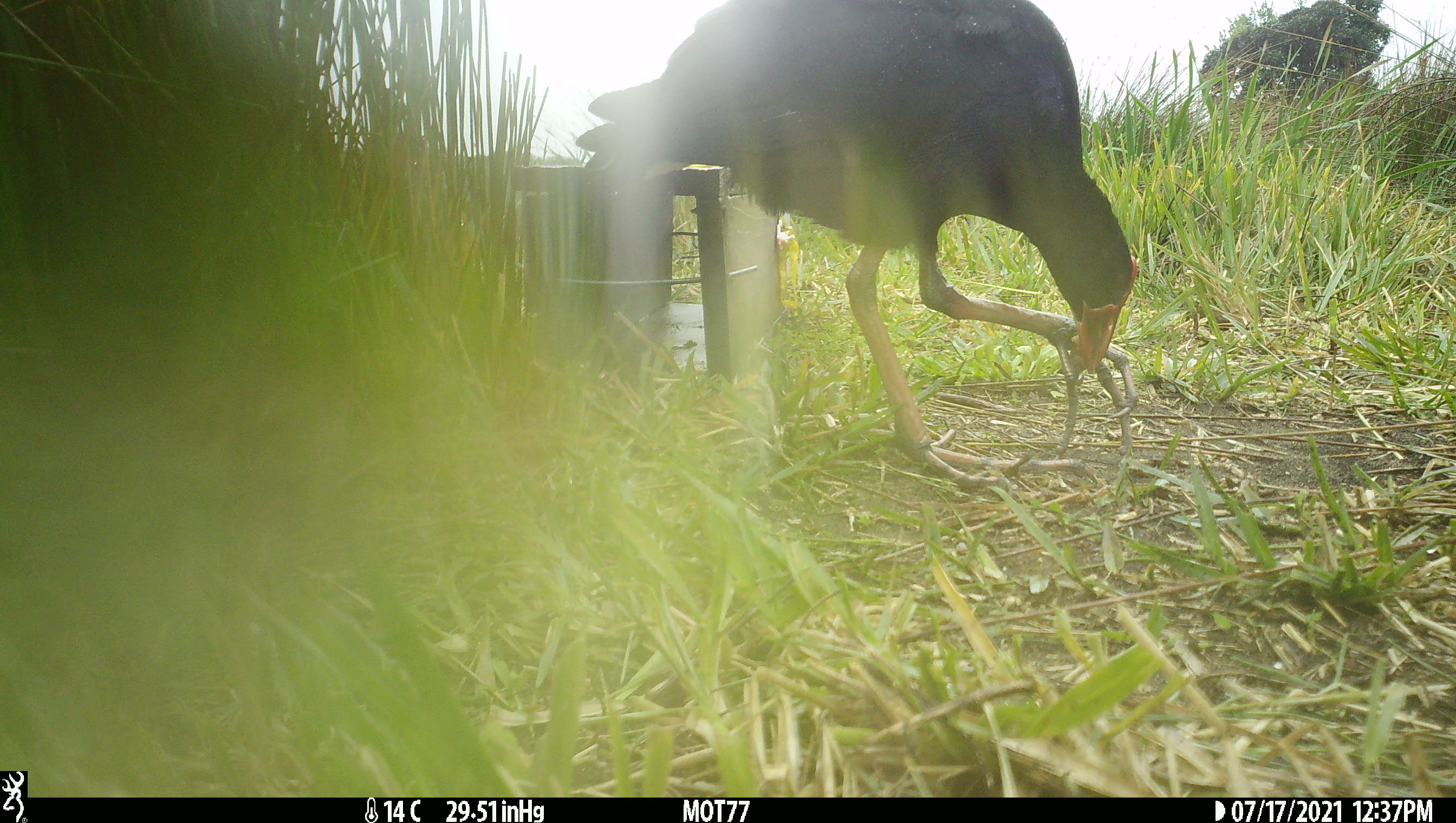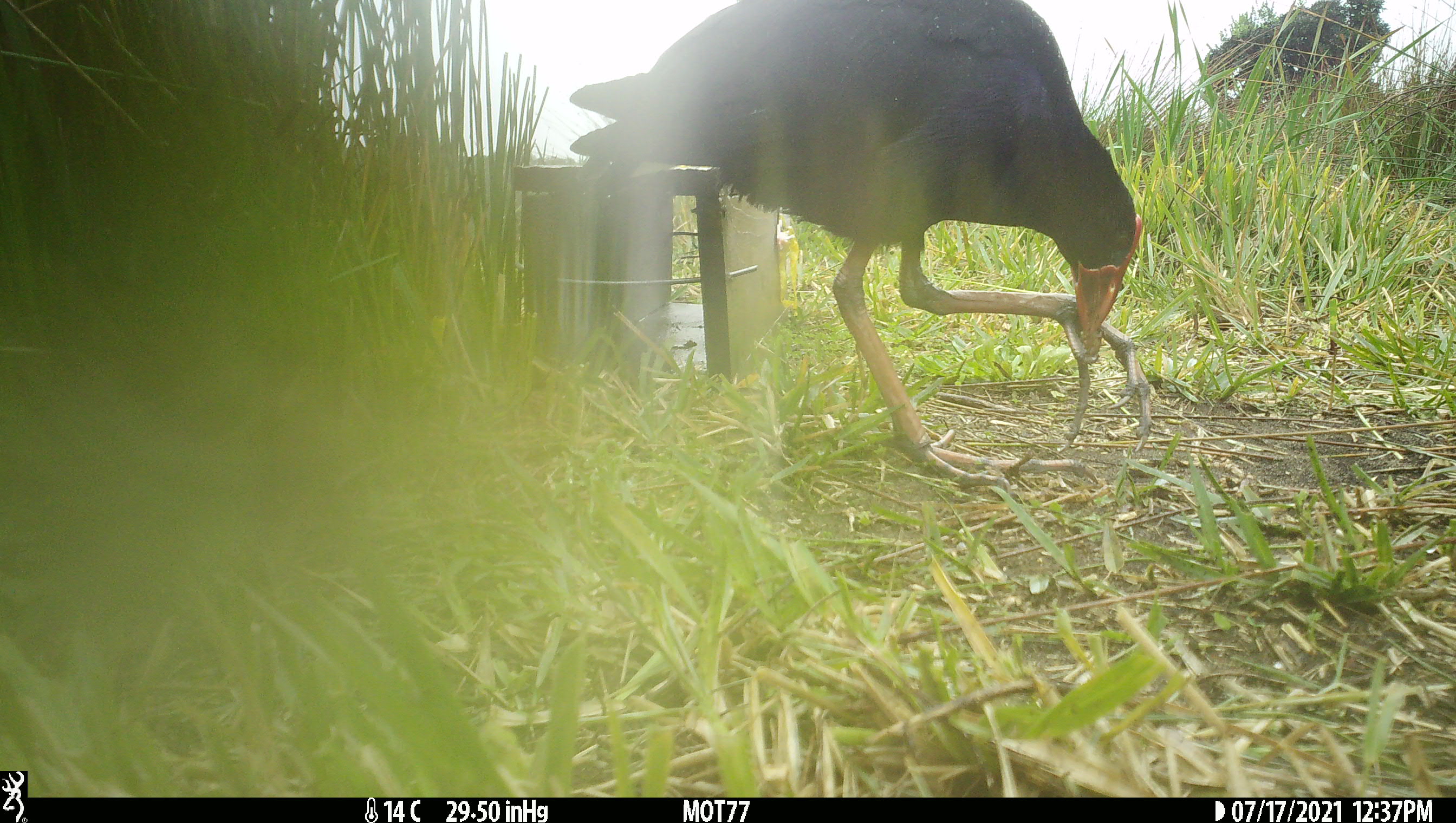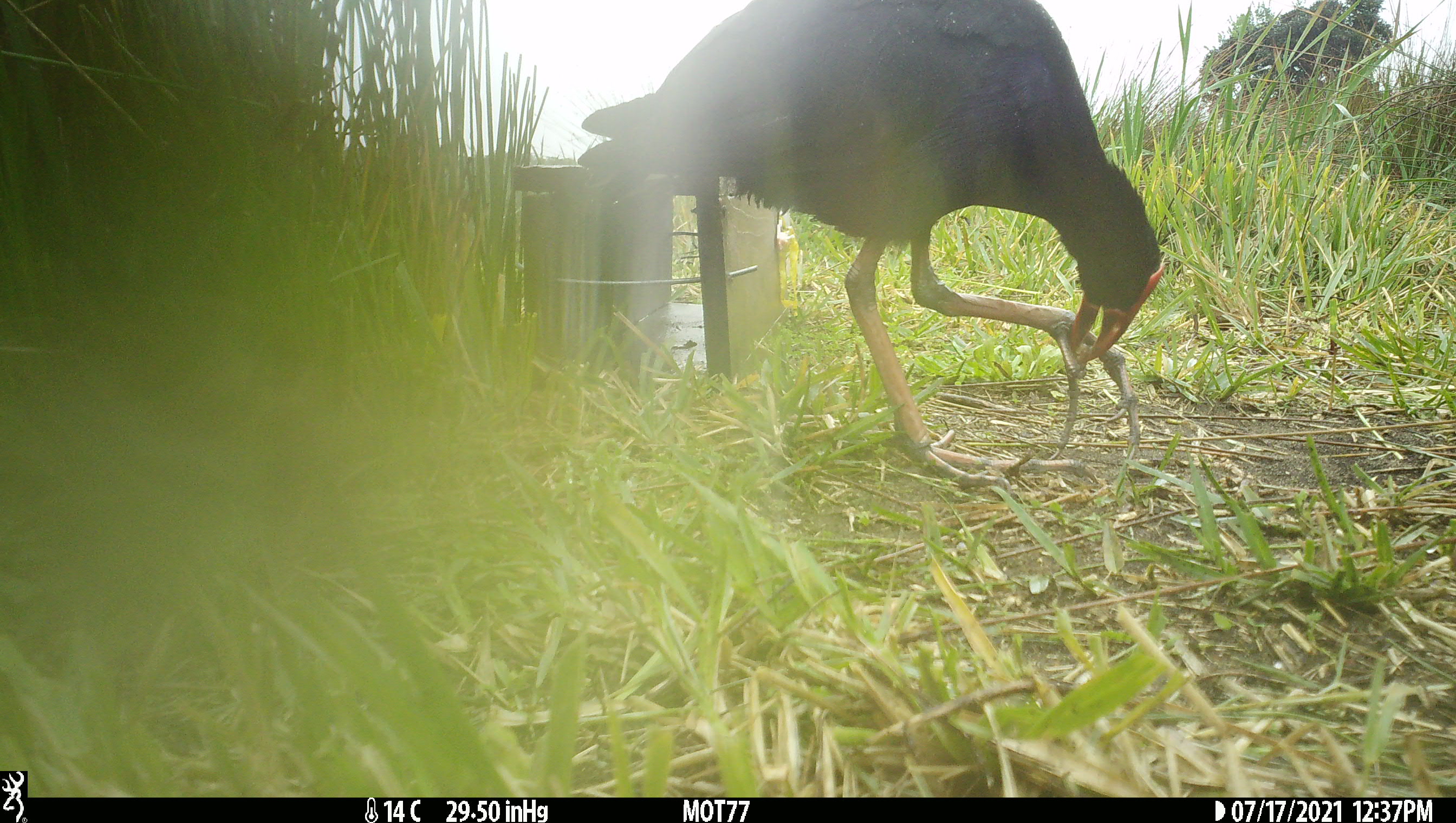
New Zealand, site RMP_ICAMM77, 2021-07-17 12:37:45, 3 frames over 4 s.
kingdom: Animalia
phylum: Chordata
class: Aves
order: Gruiformes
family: Rallidae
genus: Porphyrio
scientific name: Porphyrio melanotus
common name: australasian swamphen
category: pukeko